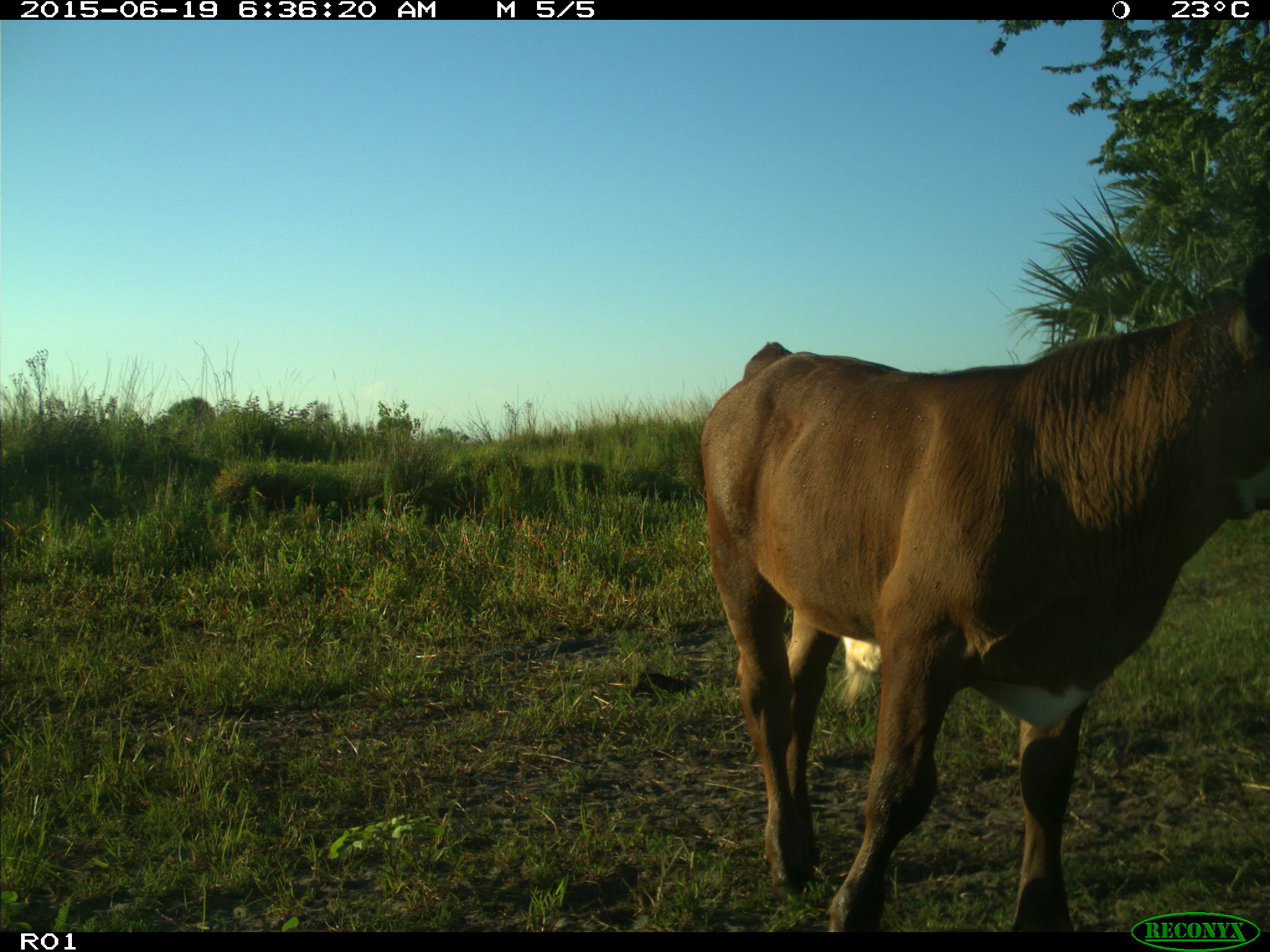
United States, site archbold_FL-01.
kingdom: Animalia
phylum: Chordata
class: Mammalia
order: Artiodactyla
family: Bovidae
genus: Bos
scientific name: Bos taurus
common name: domestic cow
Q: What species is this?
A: Bos taurus (domestic cow).